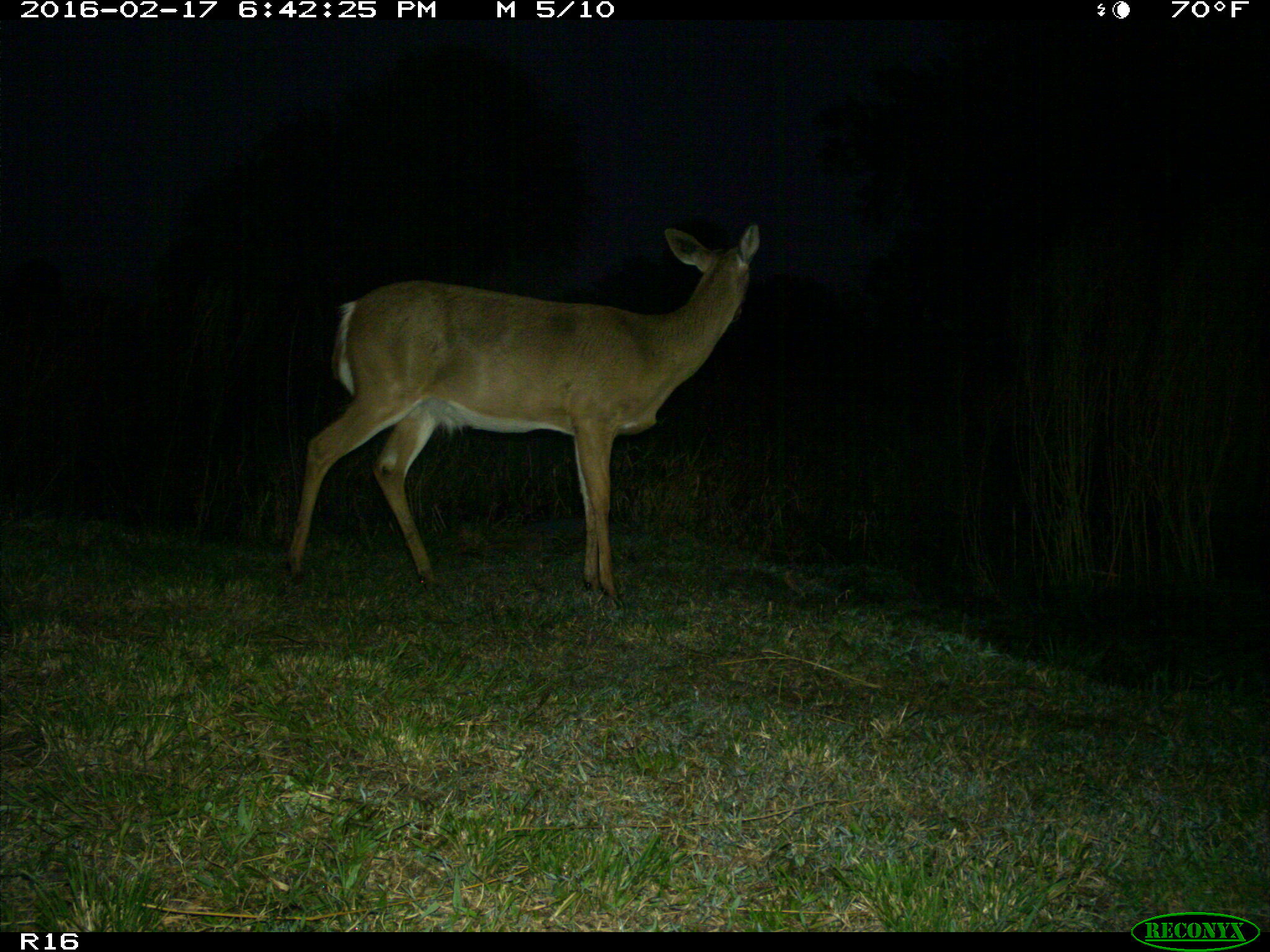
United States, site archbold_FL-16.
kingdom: Animalia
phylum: Chordata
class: Mammalia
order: Artiodactyla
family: Cervidae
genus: Odocoileus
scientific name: Odocoileus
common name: deer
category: unidentified deer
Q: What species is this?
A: Unidentified deer (deer) (Odocoileus).